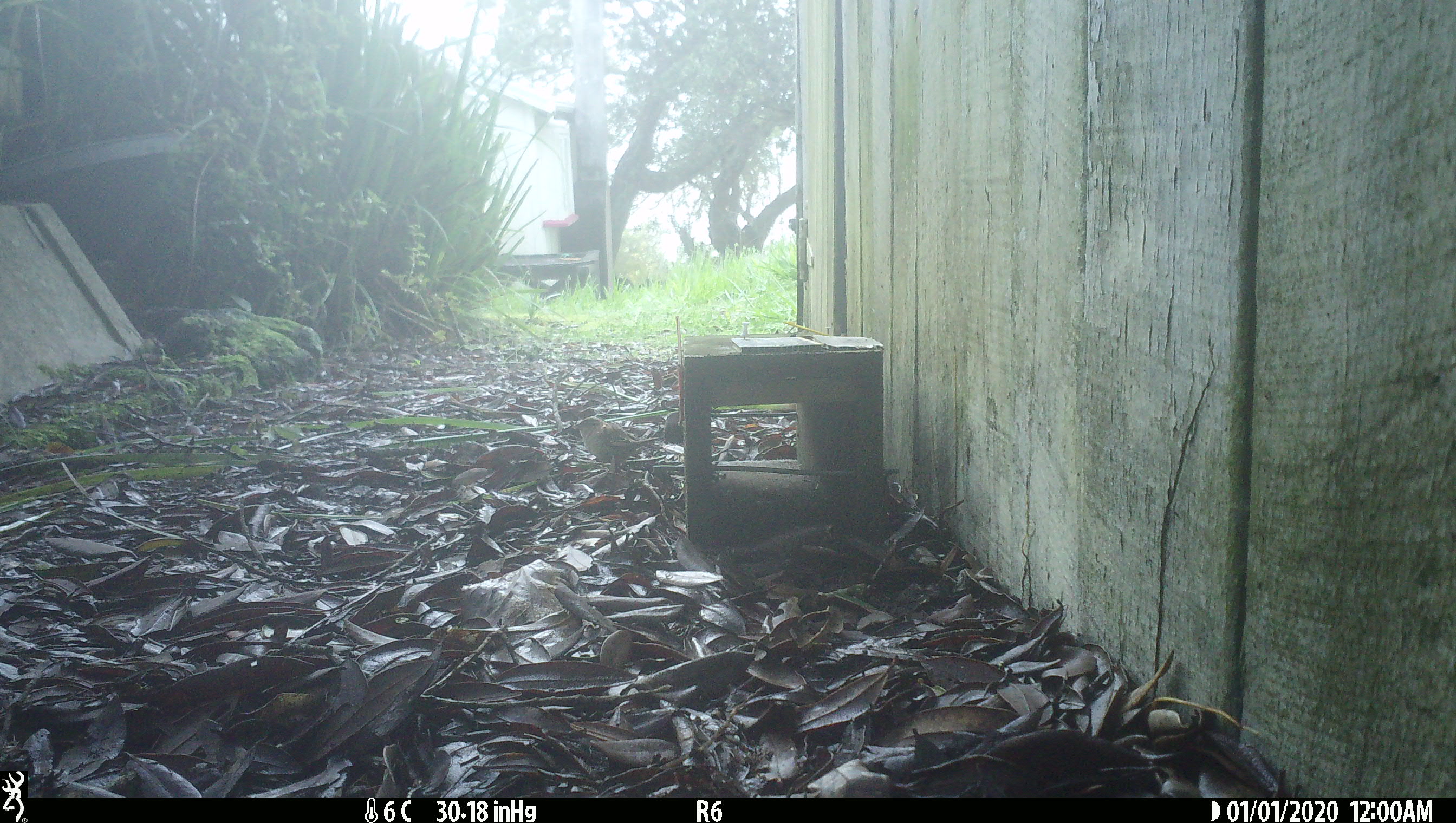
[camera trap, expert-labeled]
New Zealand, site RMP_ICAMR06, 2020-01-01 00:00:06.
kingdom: Animalia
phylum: Chordata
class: Aves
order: Passeriformes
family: Passeridae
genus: Passer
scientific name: Passer domesticus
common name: house sparrow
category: sparrow